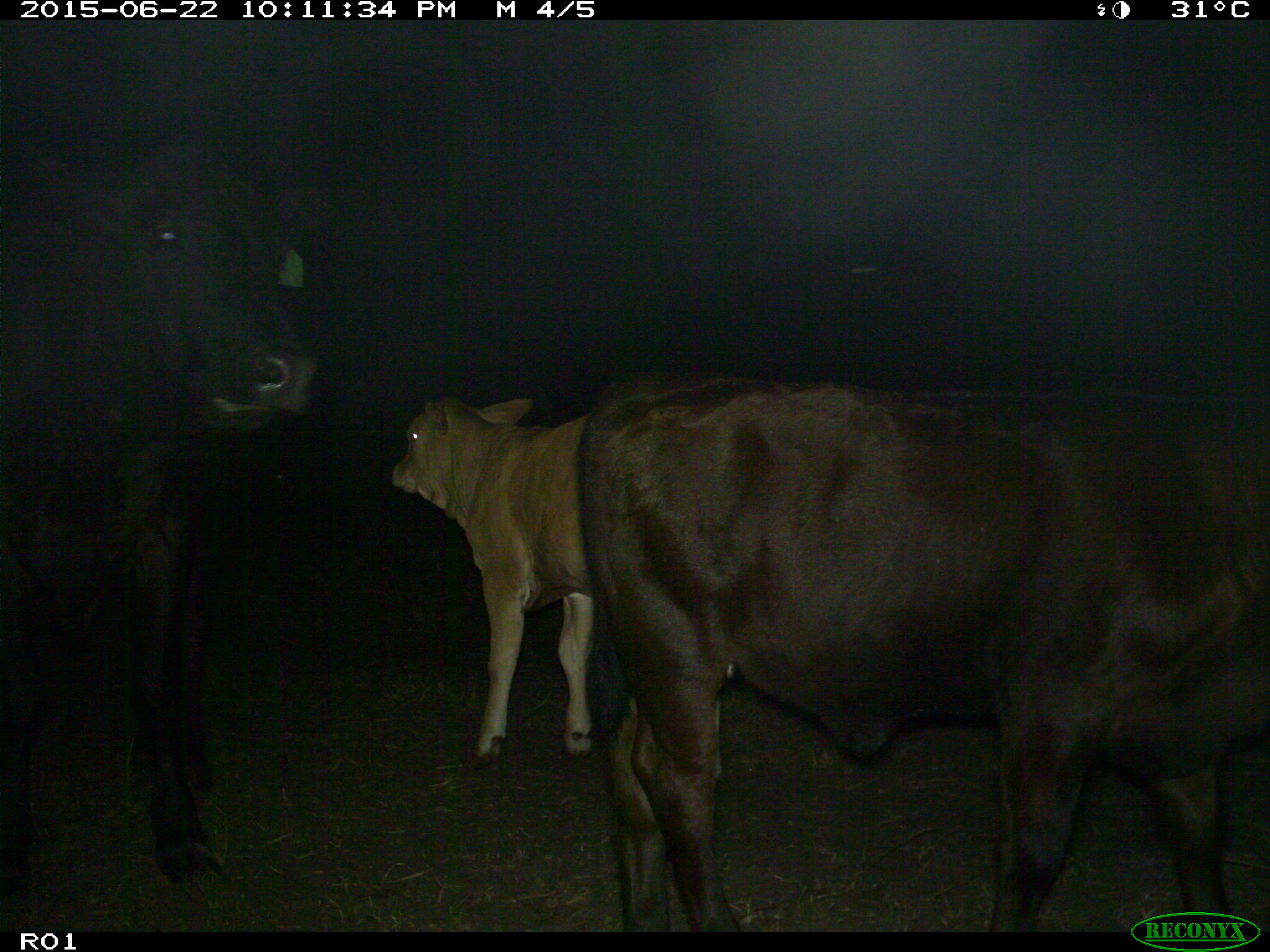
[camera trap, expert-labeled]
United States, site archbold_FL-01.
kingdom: Animalia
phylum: Chordata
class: Mammalia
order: Artiodactyla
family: Bovidae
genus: Bos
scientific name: Bos taurus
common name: domestic cow